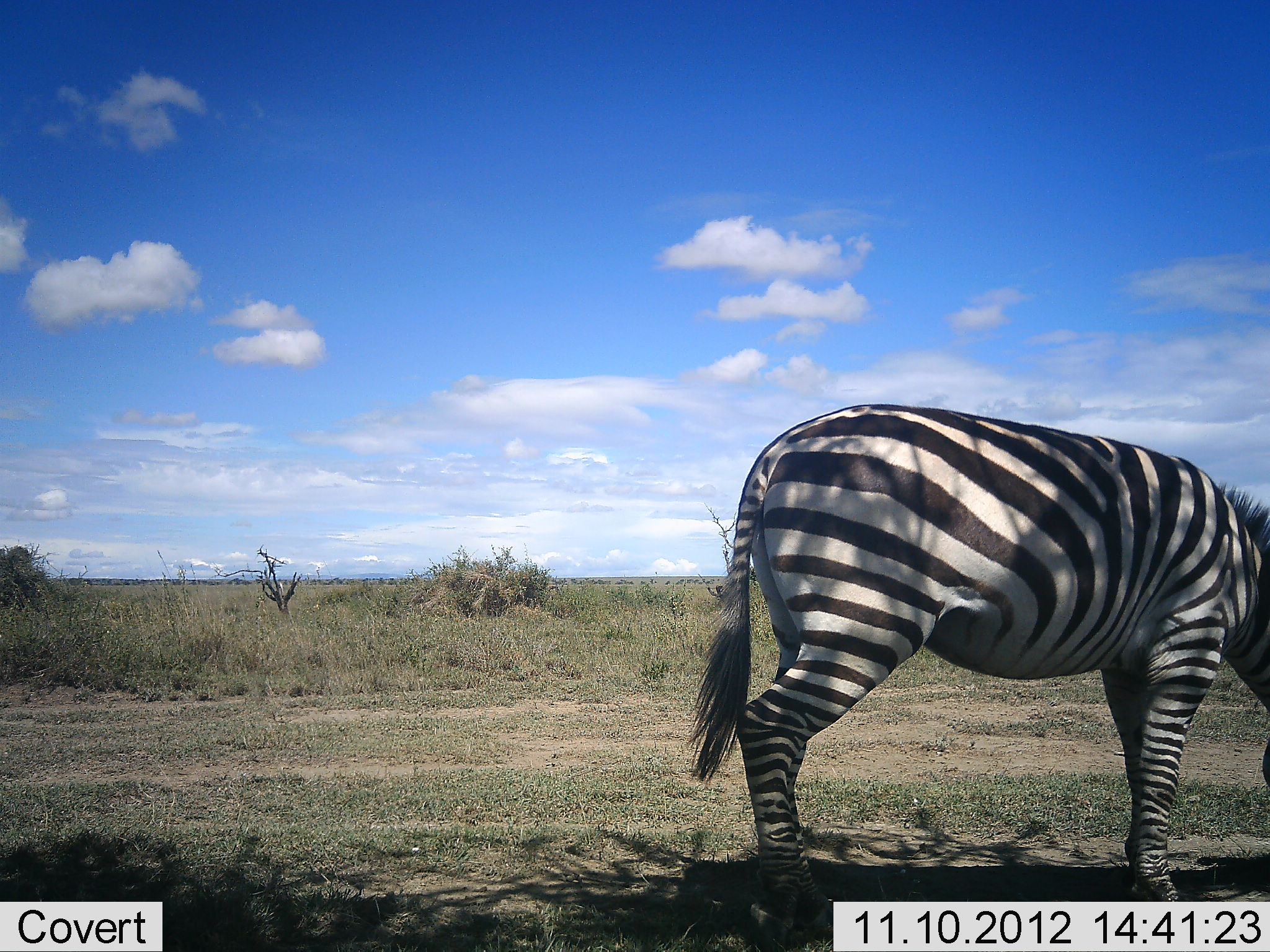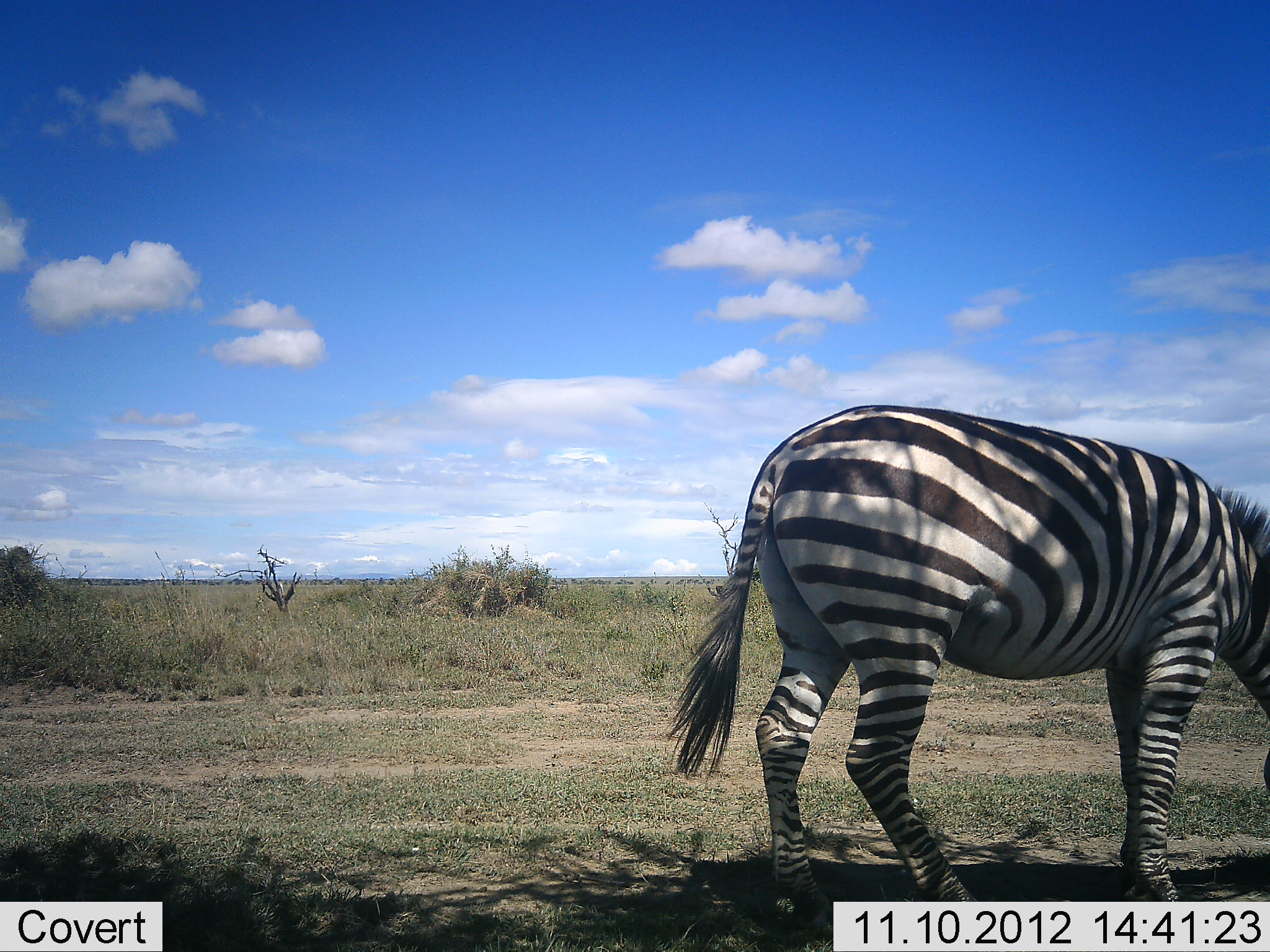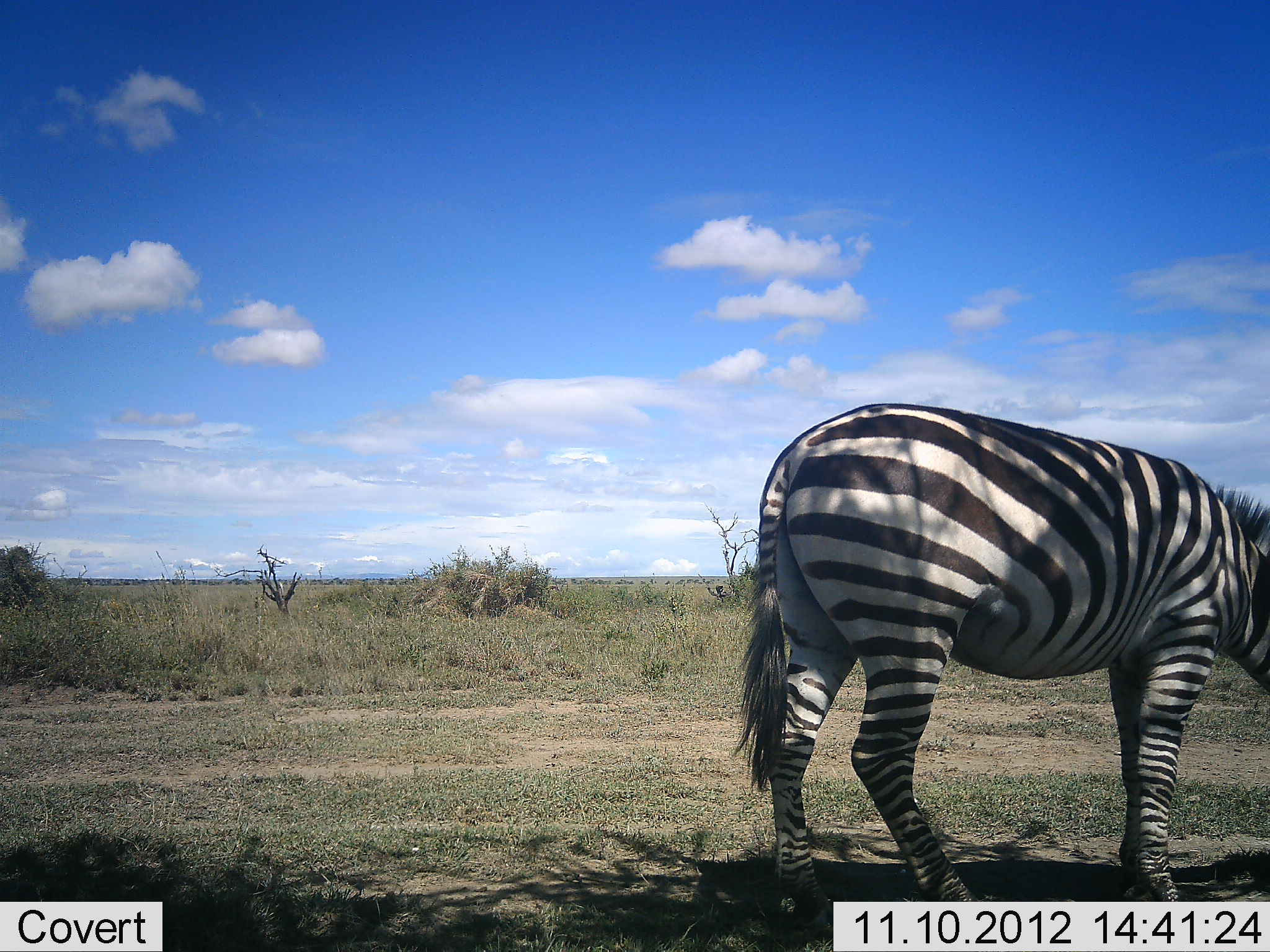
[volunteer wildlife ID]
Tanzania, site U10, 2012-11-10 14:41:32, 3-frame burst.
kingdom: Animalia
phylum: Chordata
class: Mammalia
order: Perissodactyla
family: Equidae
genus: Equus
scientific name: Equus quagga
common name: plains zebra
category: zebra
Zebra (plains zebra) (Equus quagga), count 1. Behavior (volunteer vote fractions): standing 40%, resting 0%, moving 0%, interacting 0%. Young present (vote fraction): 0%. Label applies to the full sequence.